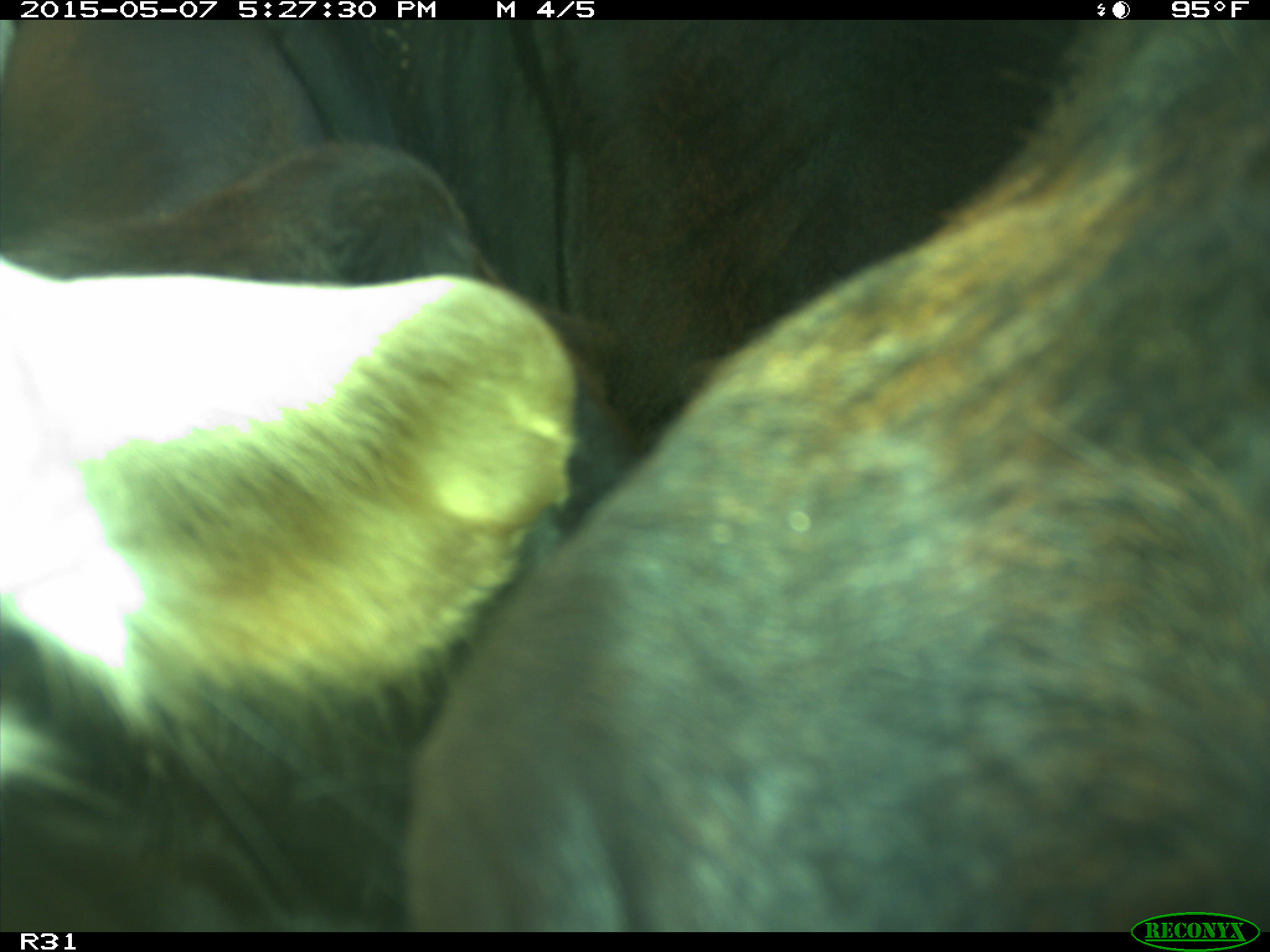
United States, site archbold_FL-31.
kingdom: Animalia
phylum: Chordata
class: Mammalia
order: Artiodactyla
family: Bovidae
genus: Bos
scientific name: Bos taurus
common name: domestic cow